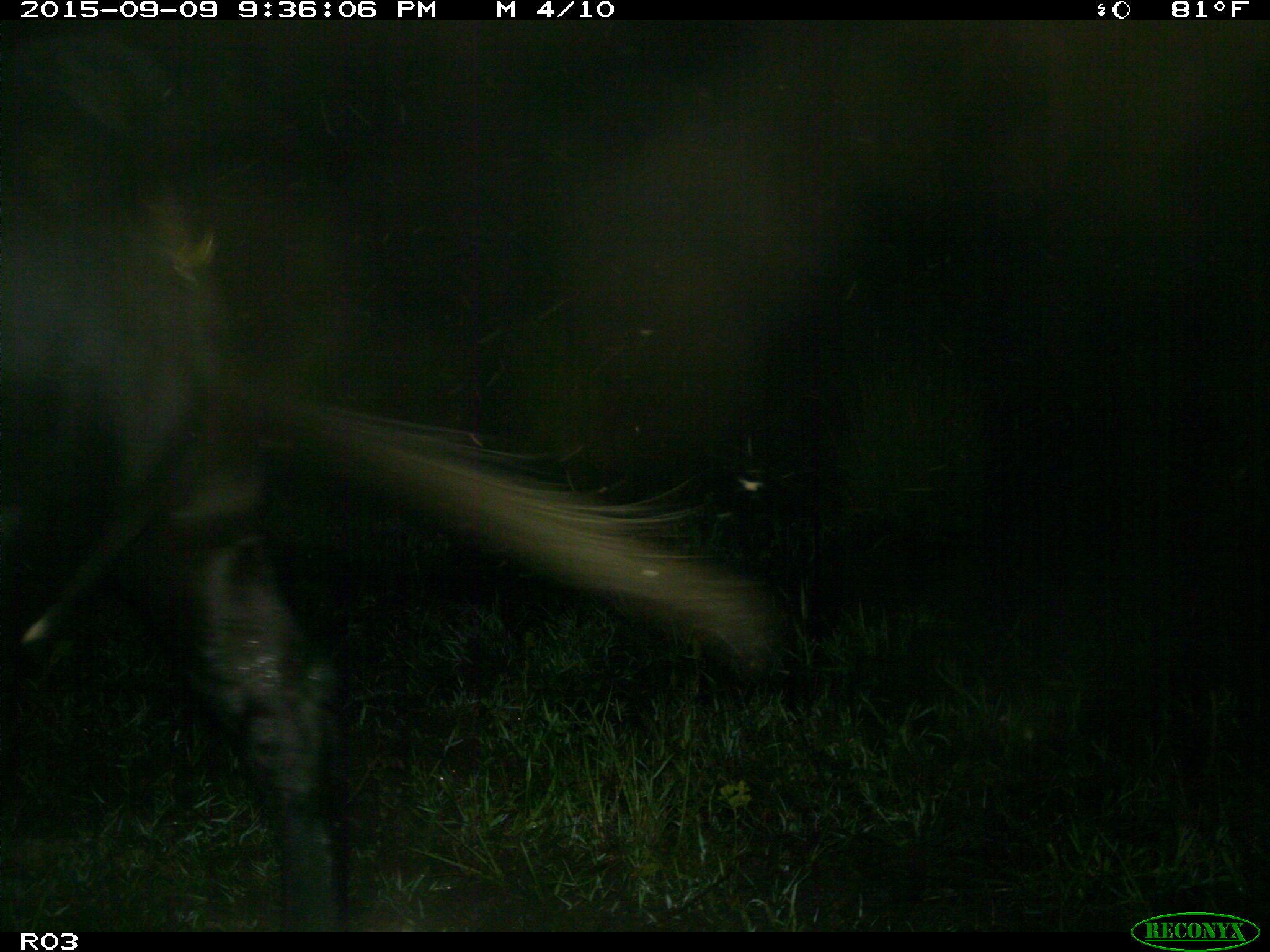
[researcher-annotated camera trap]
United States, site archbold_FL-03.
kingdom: Animalia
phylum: Chordata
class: Mammalia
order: Artiodactyla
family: Bovidae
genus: Bos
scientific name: Bos taurus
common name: domestic cow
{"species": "Bos taurus (domestic cow)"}